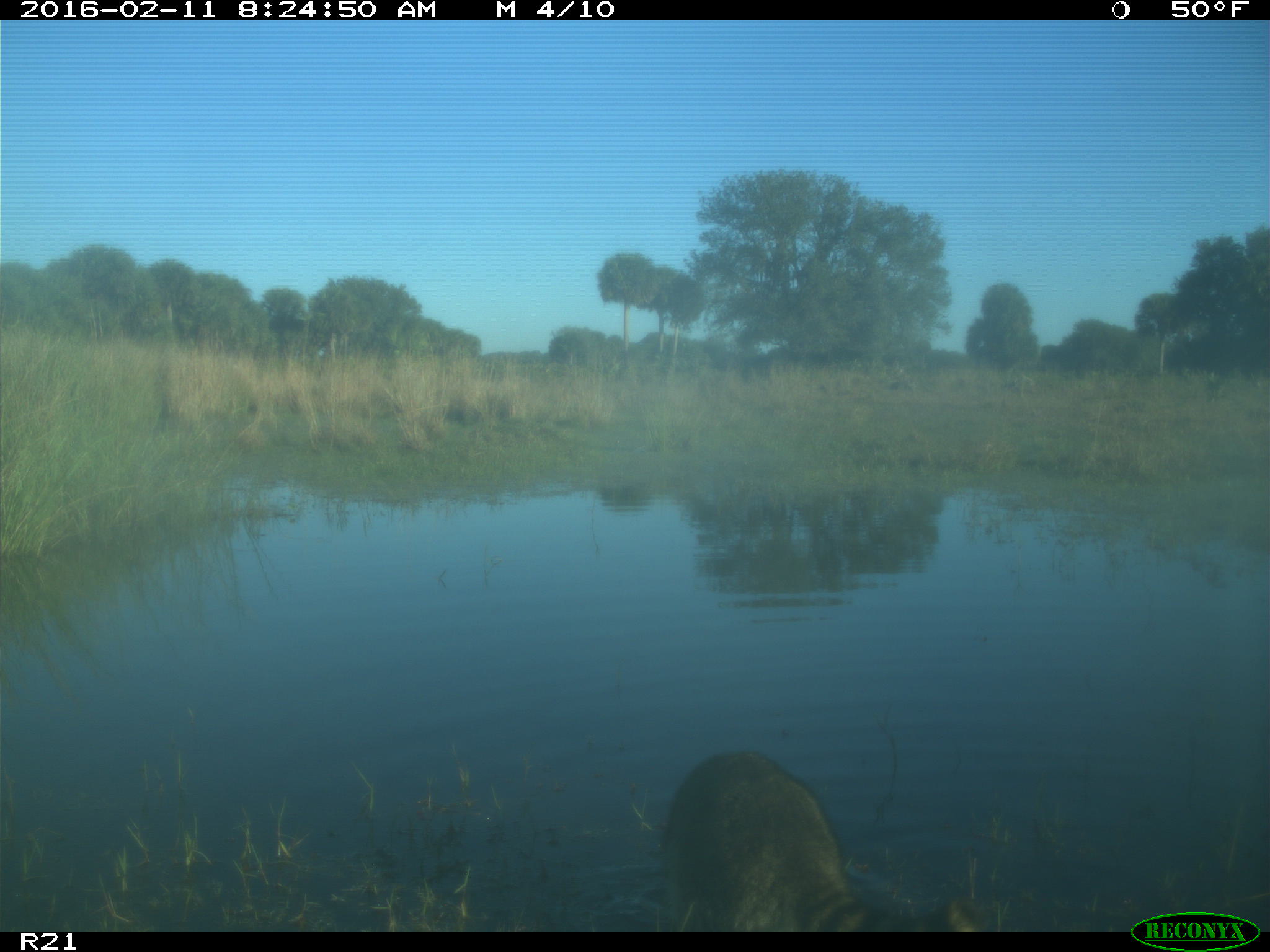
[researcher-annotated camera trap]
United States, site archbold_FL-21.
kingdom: Animalia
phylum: Chordata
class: Mammalia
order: Carnivora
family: Procyonidae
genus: Procyon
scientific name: Procyon lotor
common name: common raccoon